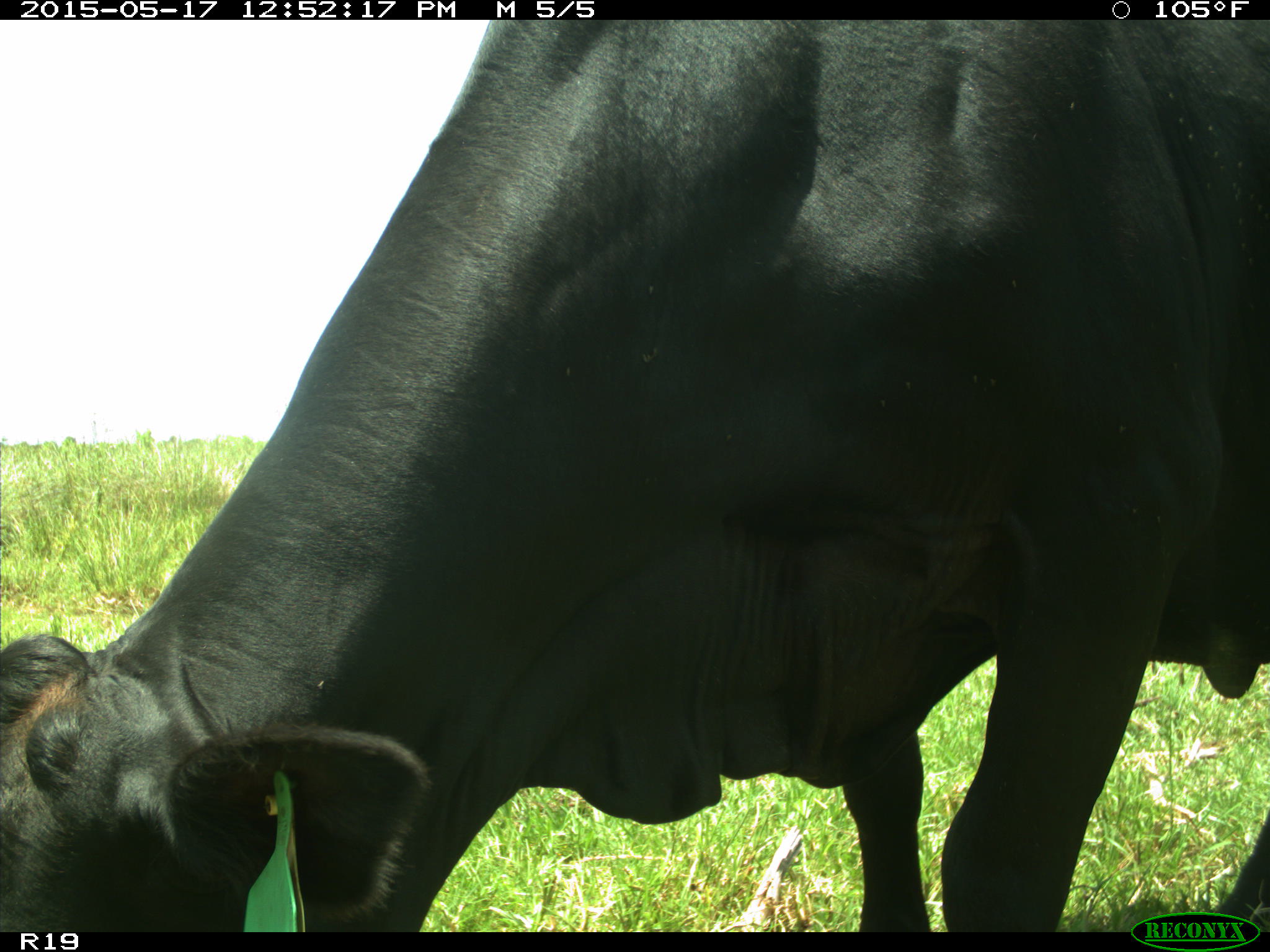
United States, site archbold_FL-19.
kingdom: Animalia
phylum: Chordata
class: Mammalia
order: Artiodactyla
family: Bovidae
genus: Bos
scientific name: Bos taurus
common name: domestic cow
Bos taurus (domestic cow).